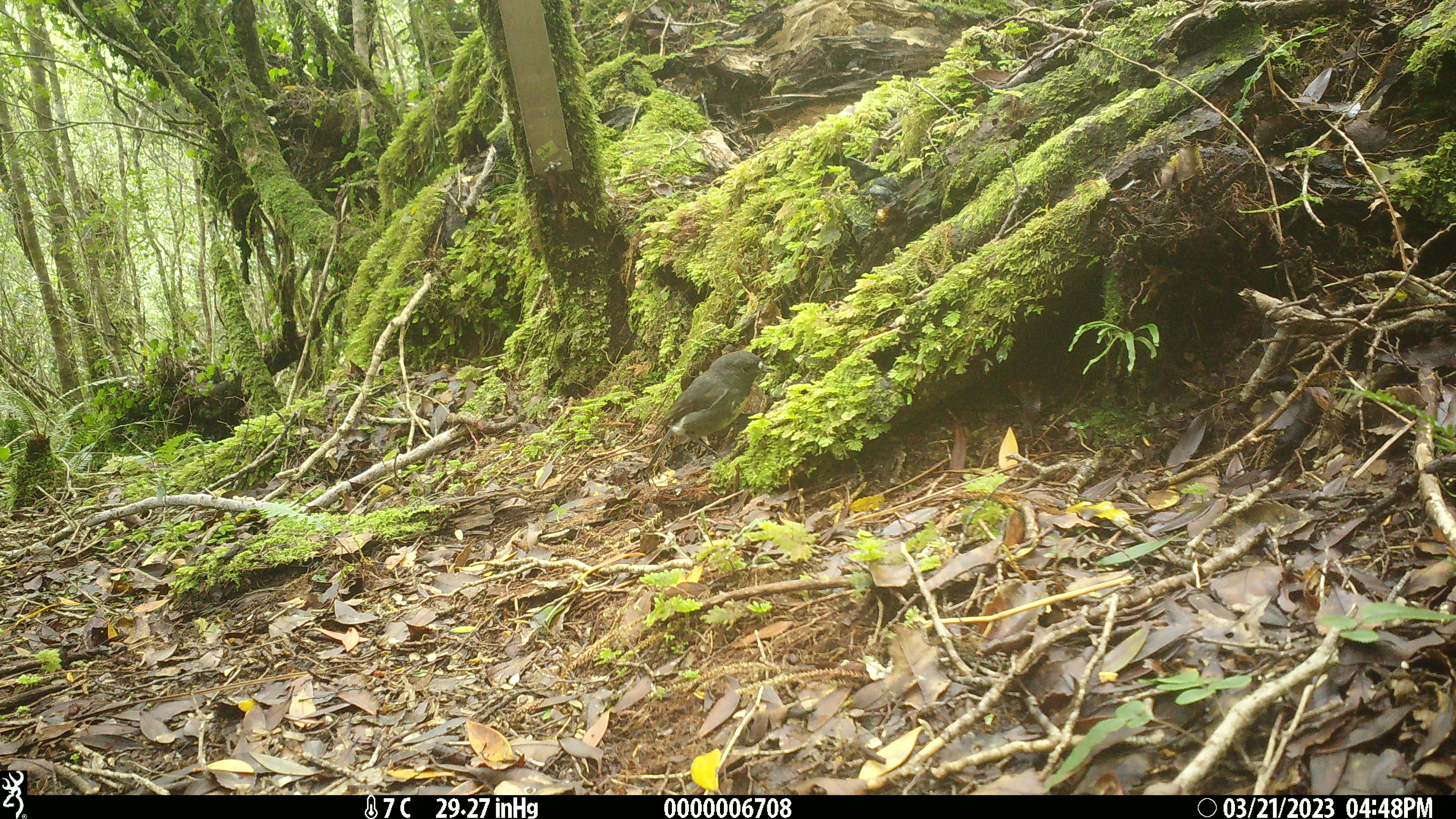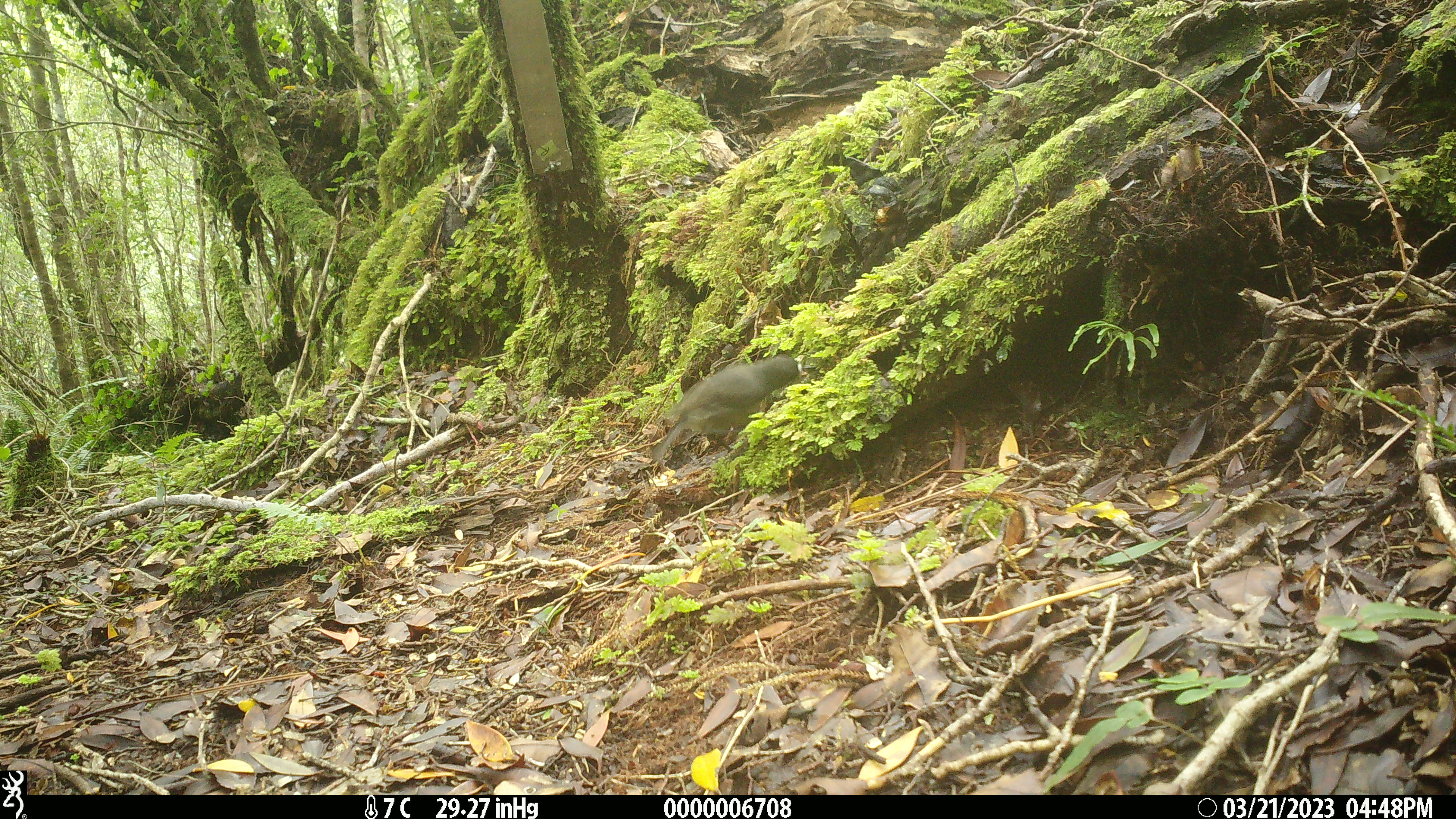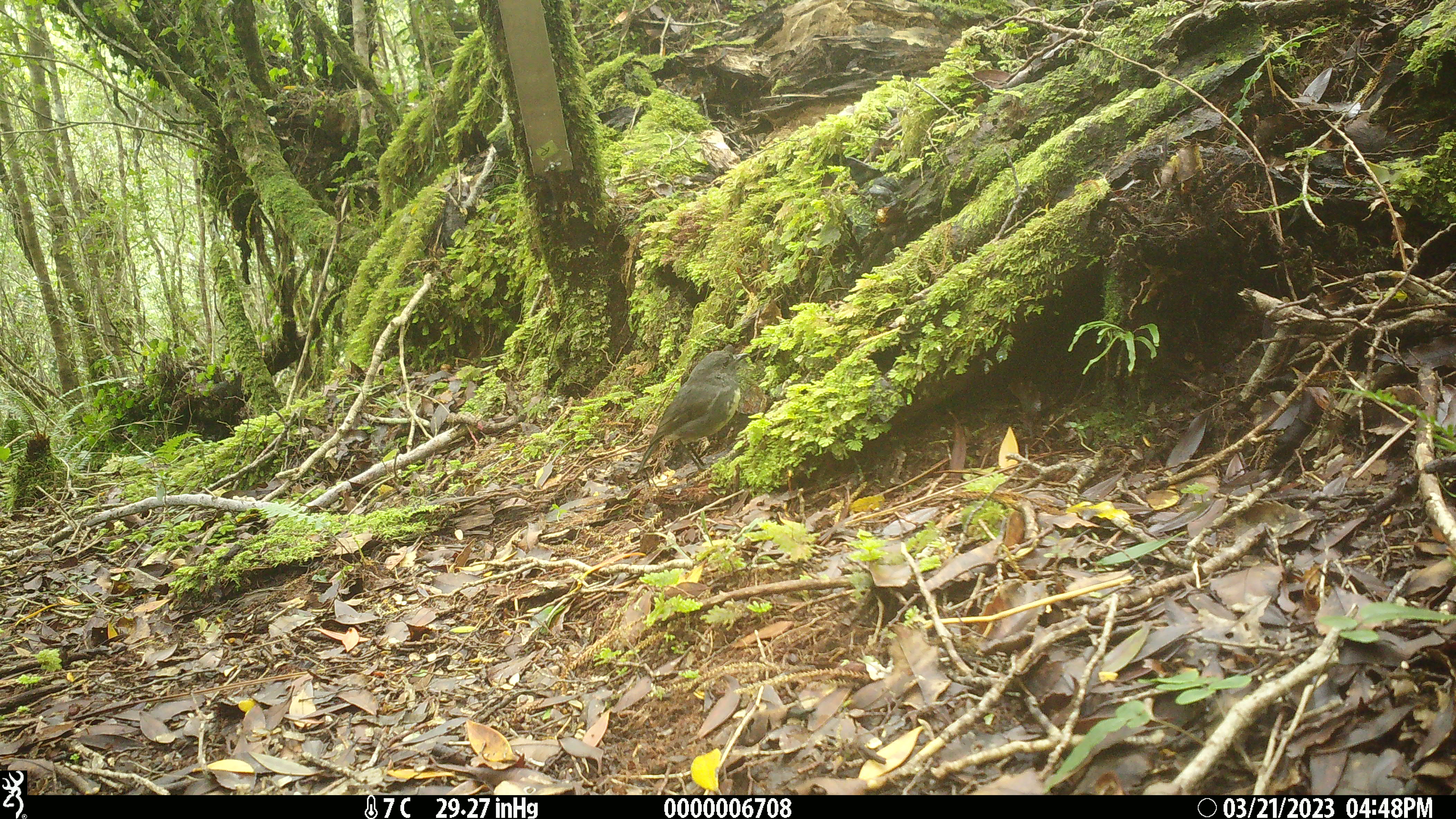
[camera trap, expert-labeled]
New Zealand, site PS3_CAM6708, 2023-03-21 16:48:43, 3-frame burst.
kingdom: Animalia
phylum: Chordata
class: Aves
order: Passeriformes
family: Petroicidae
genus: Petroica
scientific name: Petroica australis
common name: new zealand robin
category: robin